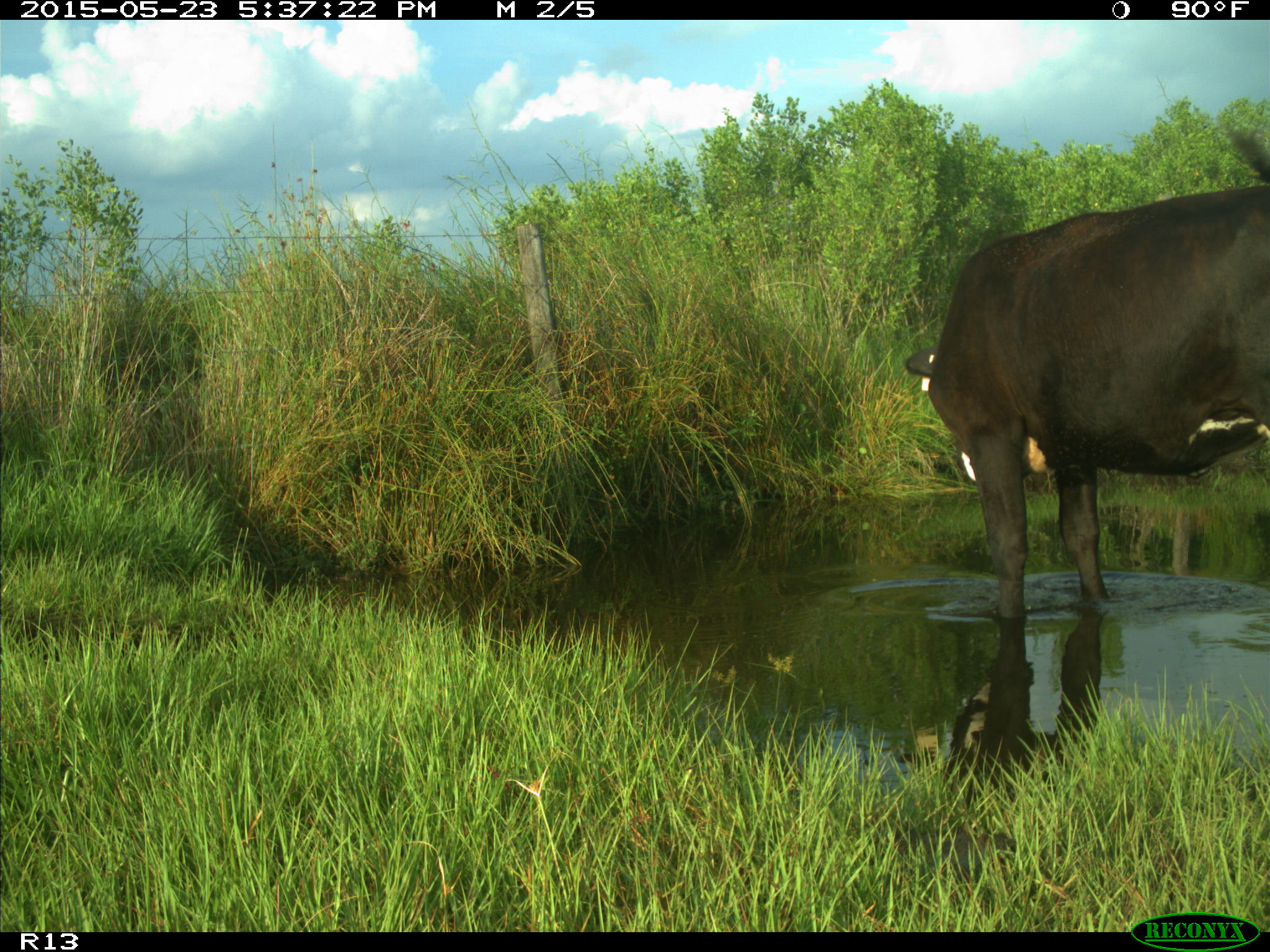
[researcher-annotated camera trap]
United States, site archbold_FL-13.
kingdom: Animalia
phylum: Chordata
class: Mammalia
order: Artiodactyla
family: Bovidae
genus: Bos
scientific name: Bos taurus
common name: domestic cow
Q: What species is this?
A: Bos taurus (domestic cow).